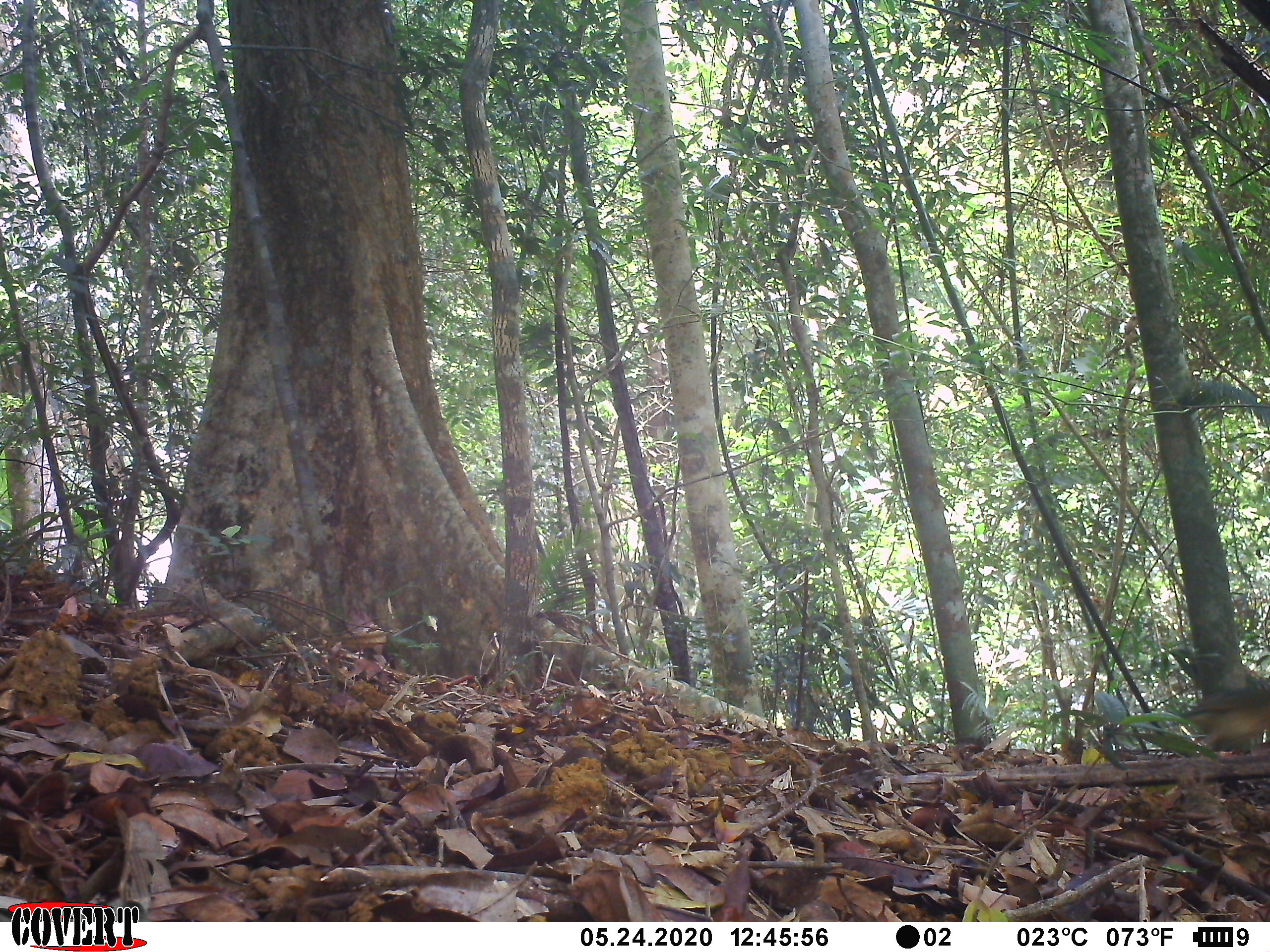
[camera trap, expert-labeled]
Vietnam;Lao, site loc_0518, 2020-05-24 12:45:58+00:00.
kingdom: Animalia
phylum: Chordata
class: Aves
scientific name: Aves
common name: bird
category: unidentified bird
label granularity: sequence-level